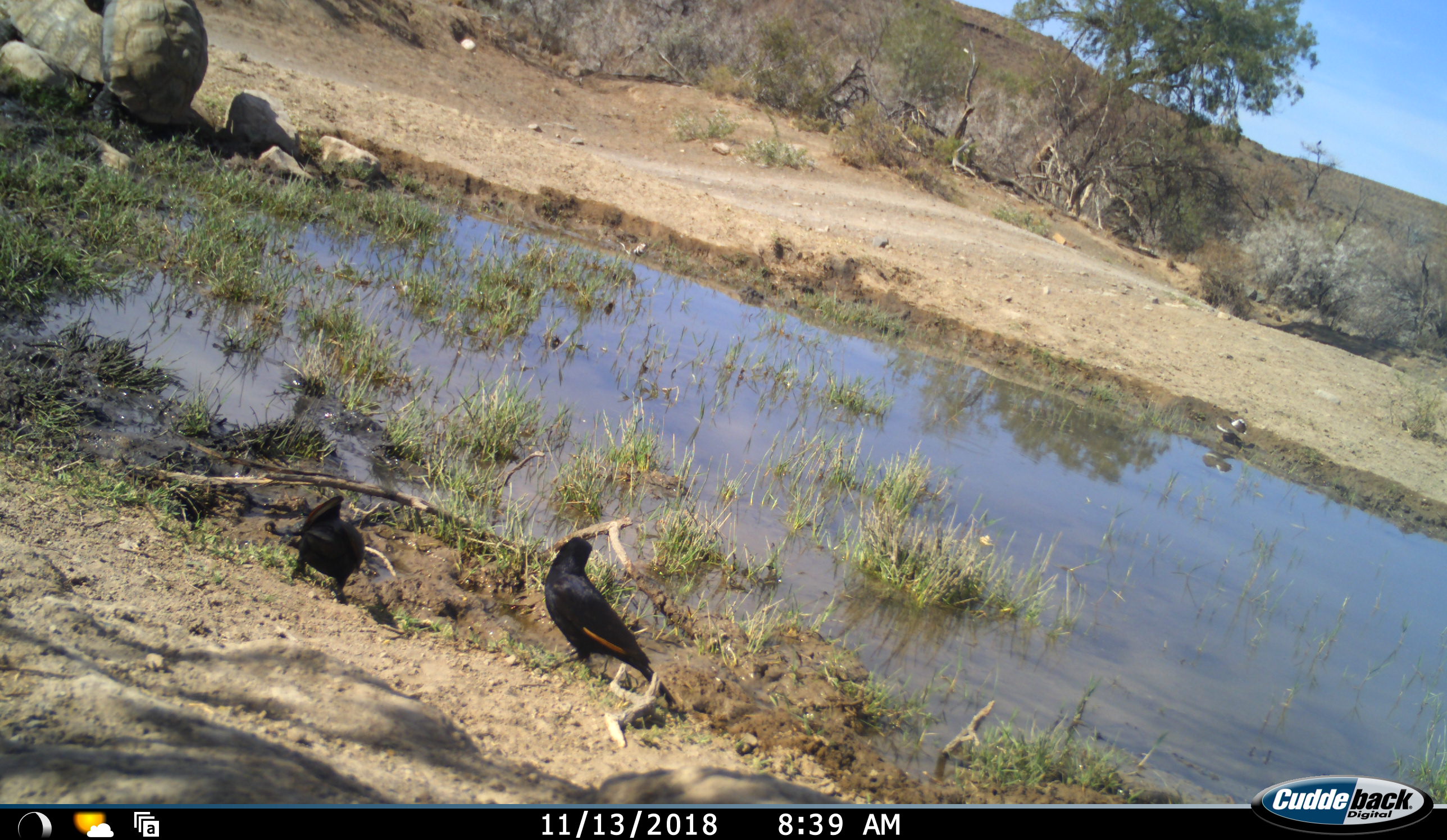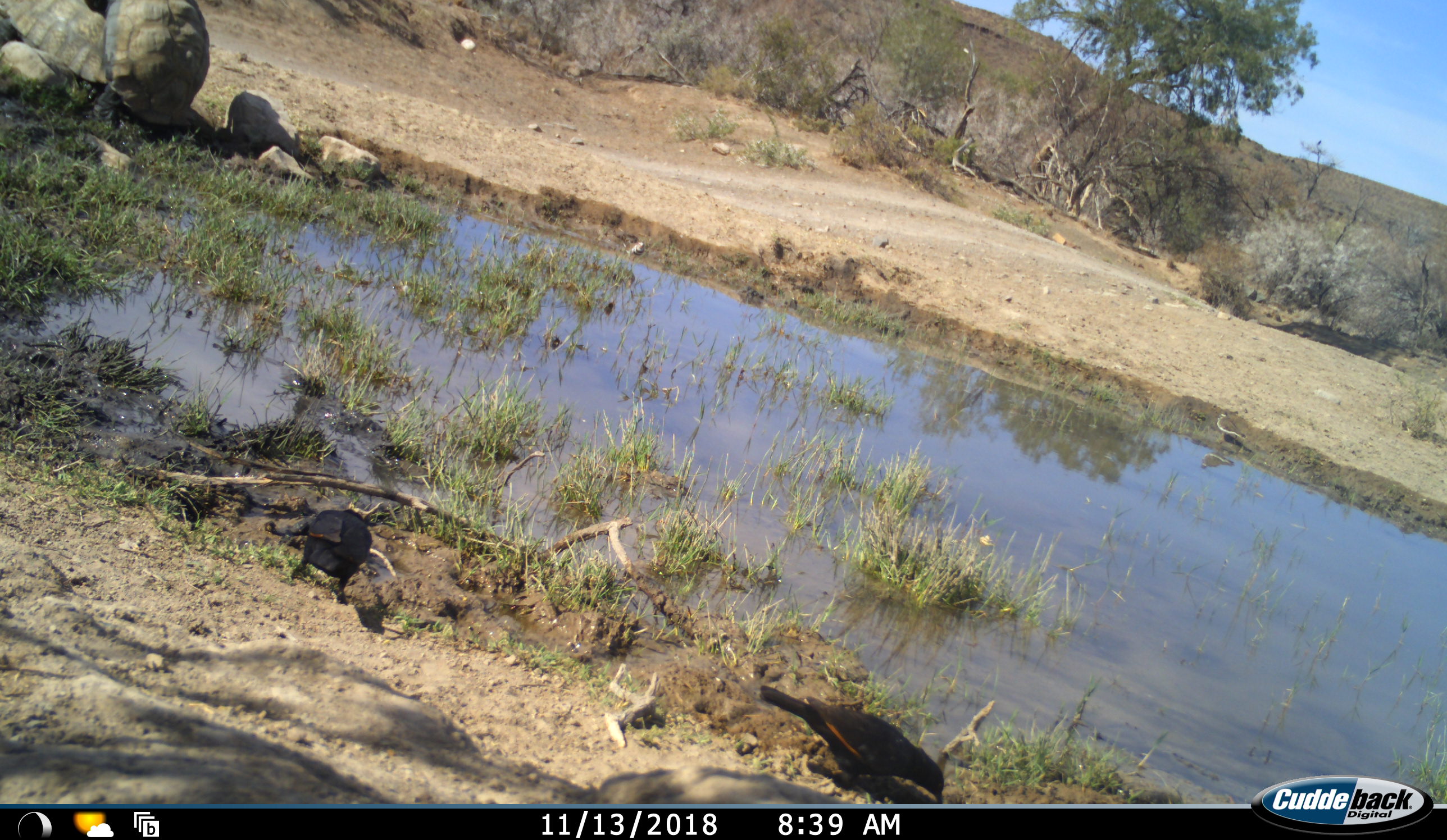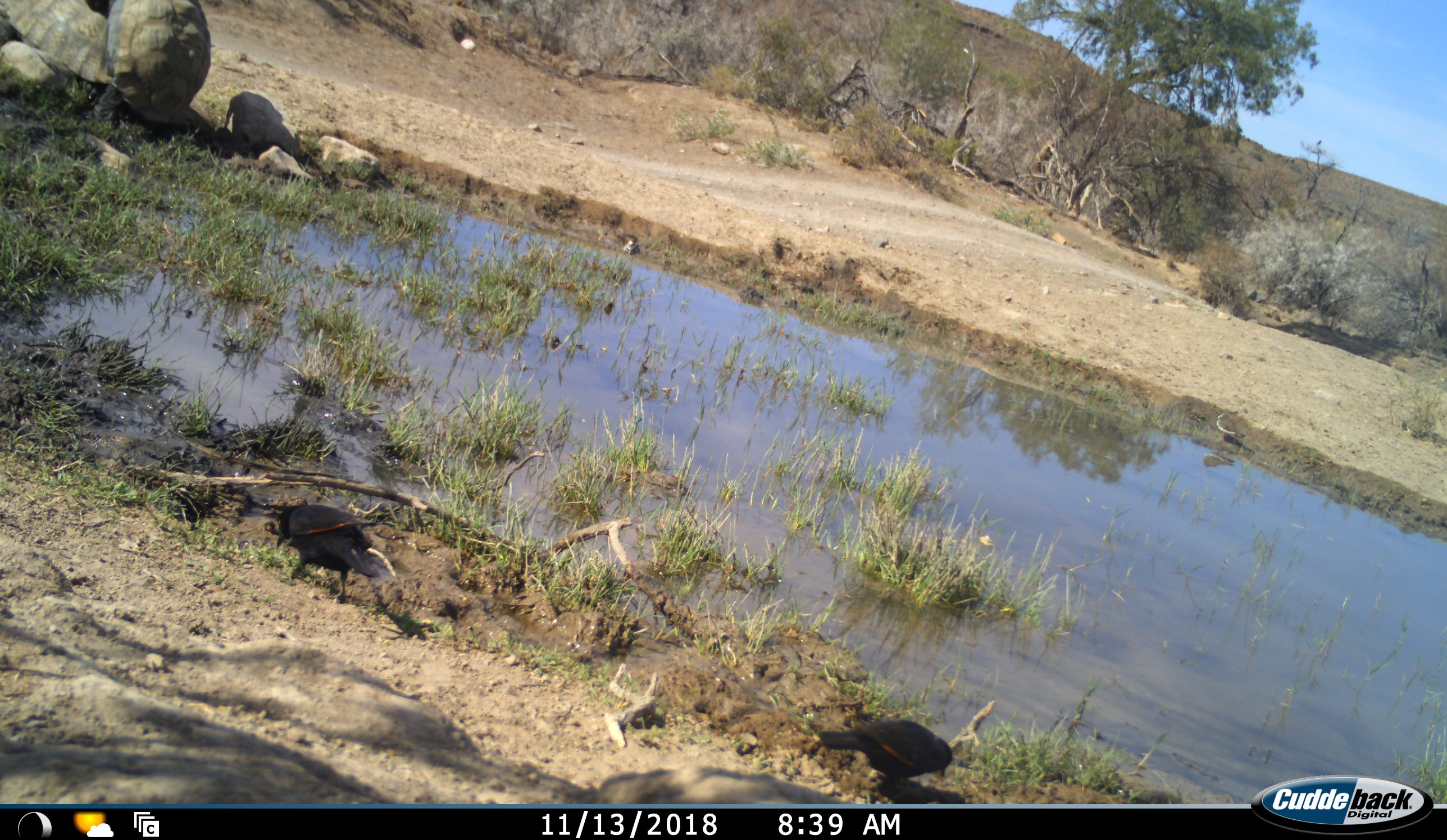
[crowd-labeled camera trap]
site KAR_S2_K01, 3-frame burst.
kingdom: Animalia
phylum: Chordata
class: Aves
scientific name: Aves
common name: bird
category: birdother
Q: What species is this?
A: Birdother (bird) (Aves).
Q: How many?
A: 3.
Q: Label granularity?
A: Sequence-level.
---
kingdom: Animalia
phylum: Chordata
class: Reptilia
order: Testudines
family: Testudinidae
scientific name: Testudinidae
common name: tortoise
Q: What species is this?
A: Tortoise (Testudinidae).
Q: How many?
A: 2.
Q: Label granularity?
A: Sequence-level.